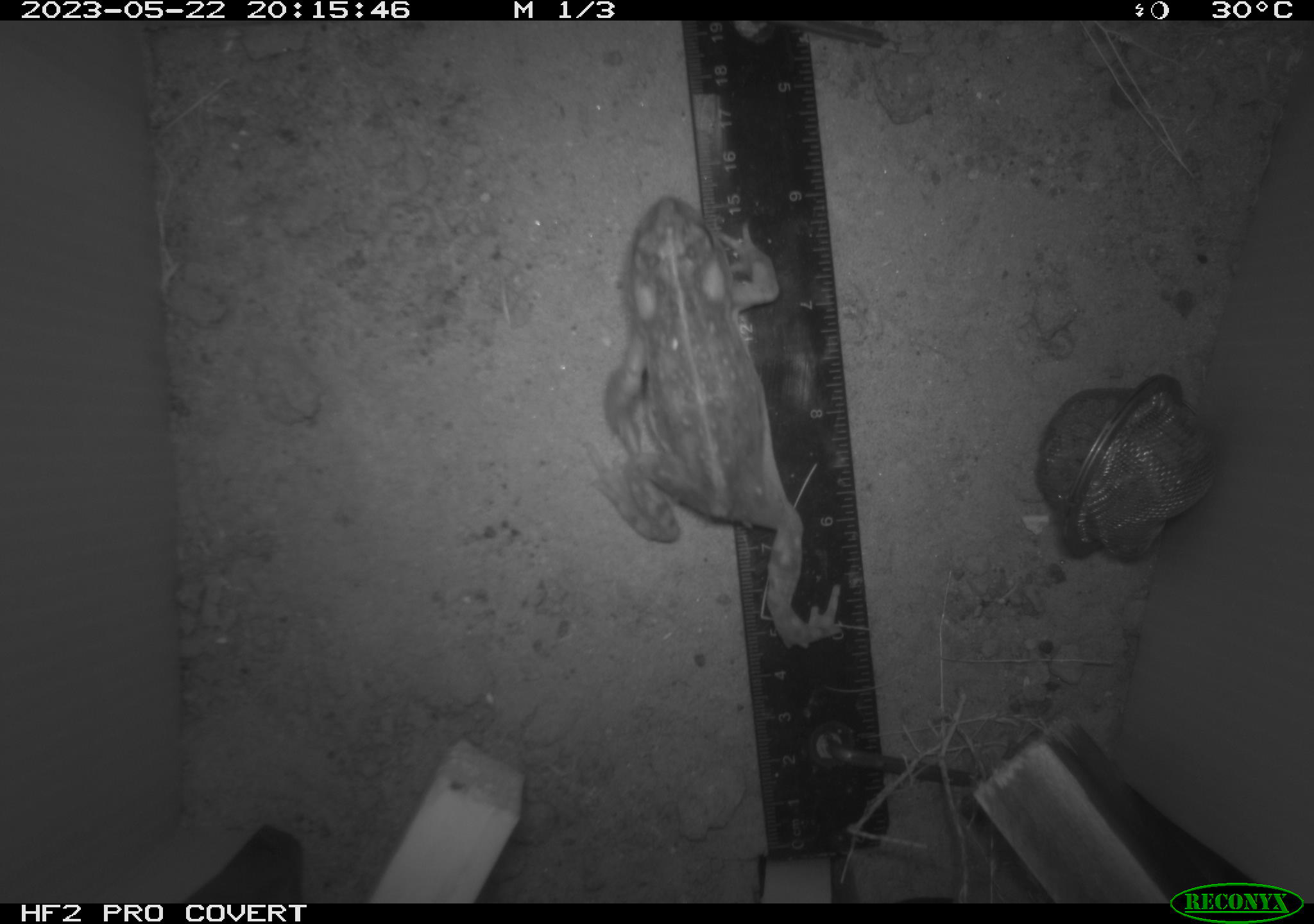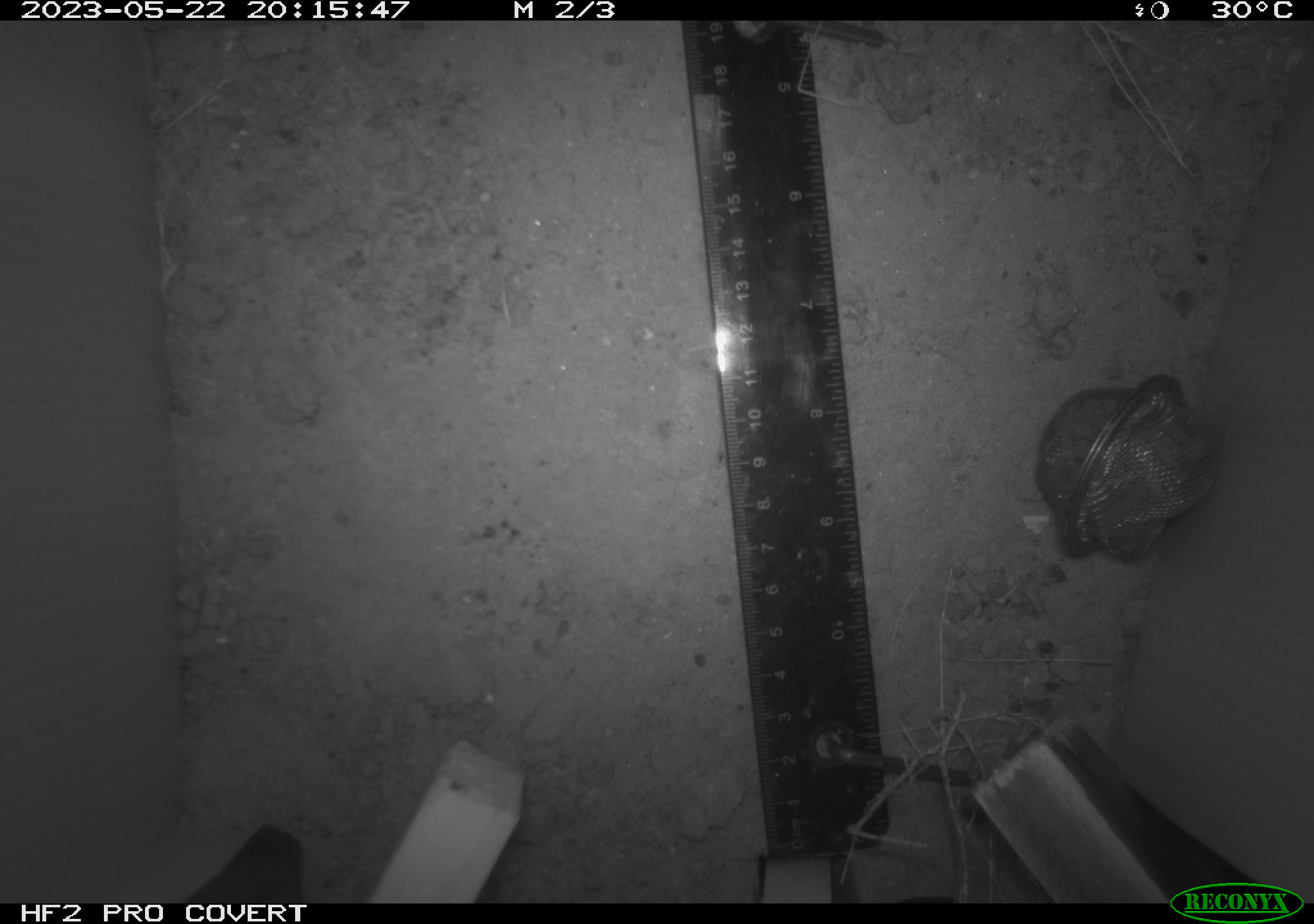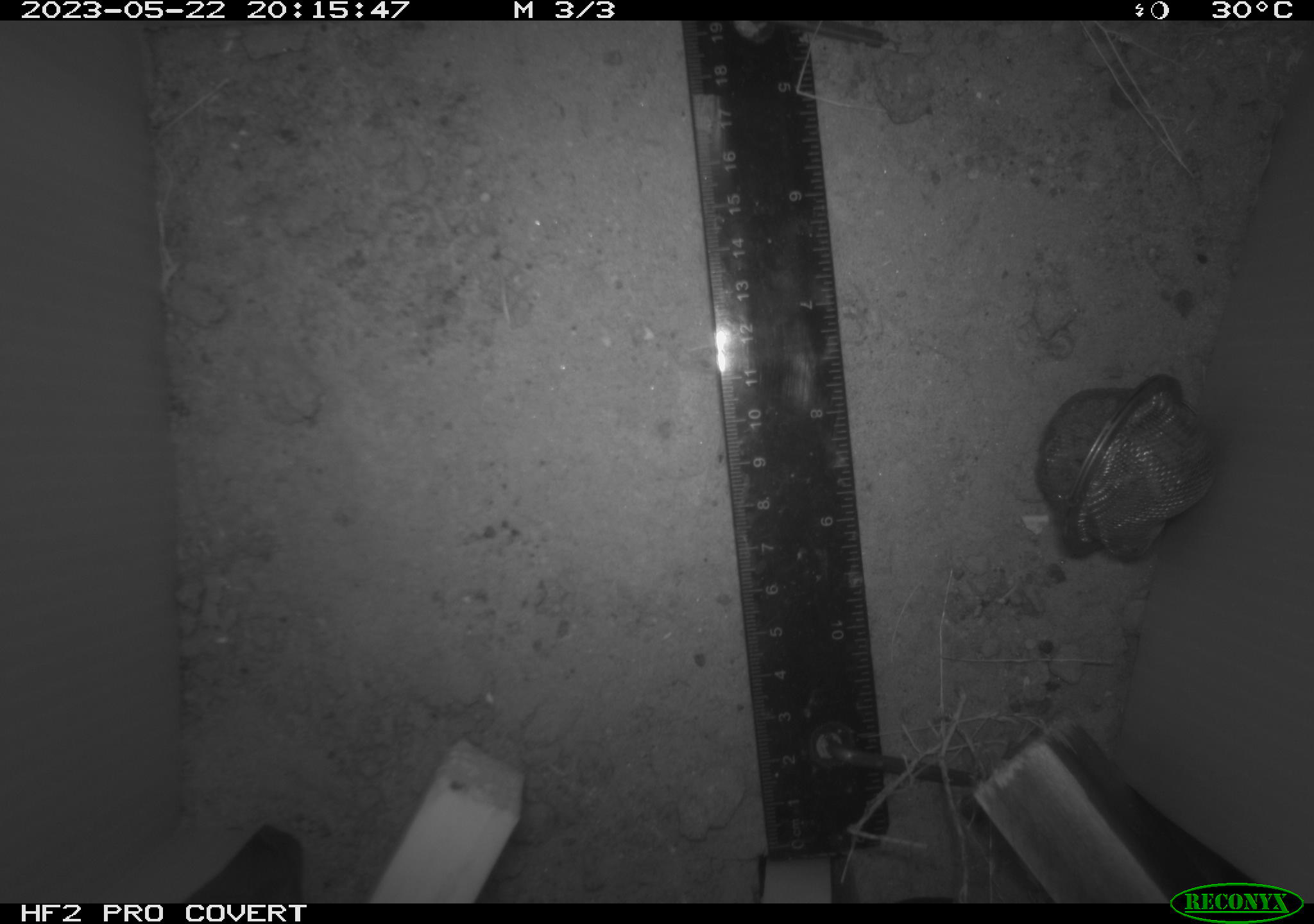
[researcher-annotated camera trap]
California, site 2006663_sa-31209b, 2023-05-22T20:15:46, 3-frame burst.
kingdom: Animalia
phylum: Chordata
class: Amphibia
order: Anura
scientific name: Anura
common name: frogs